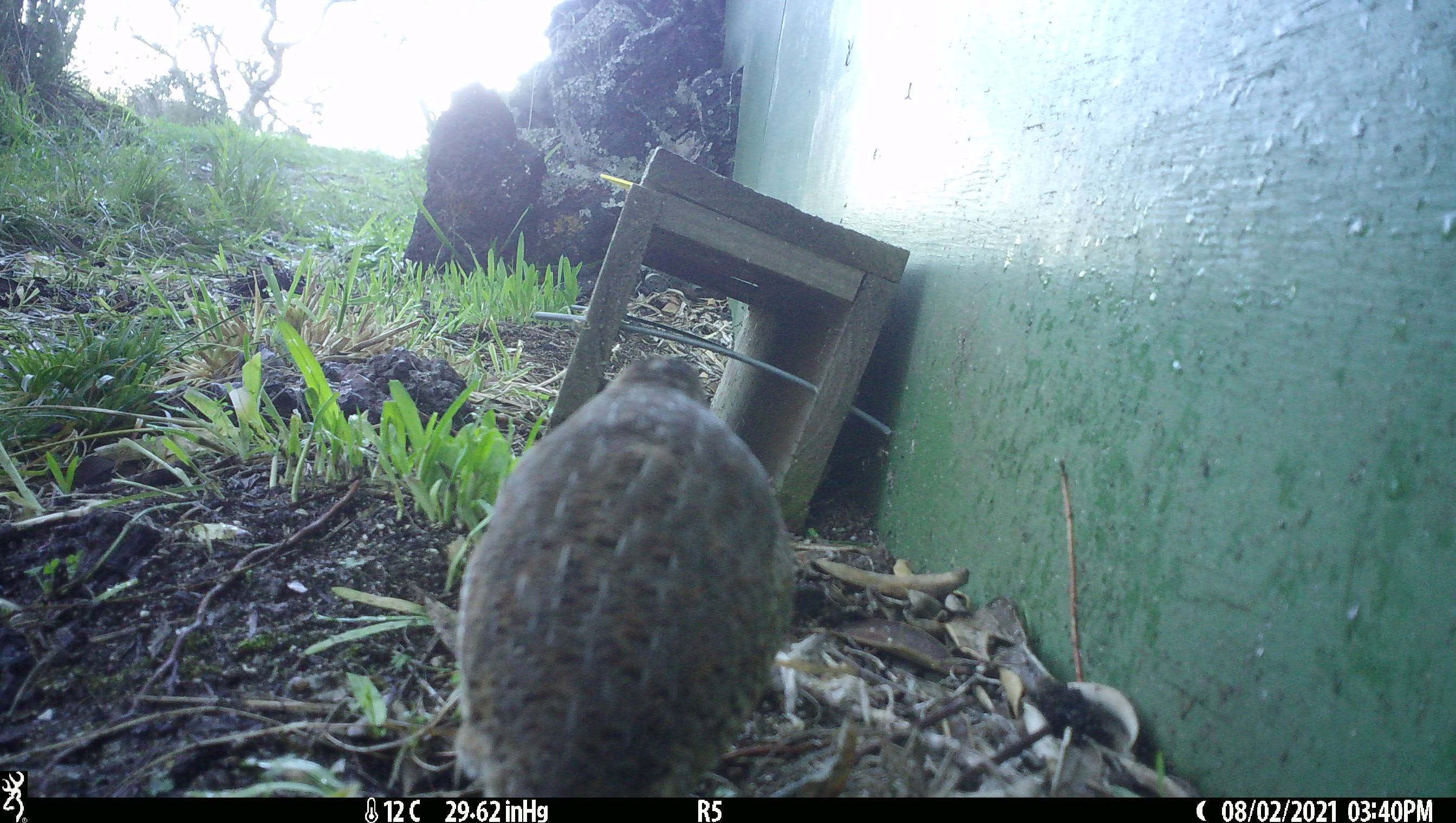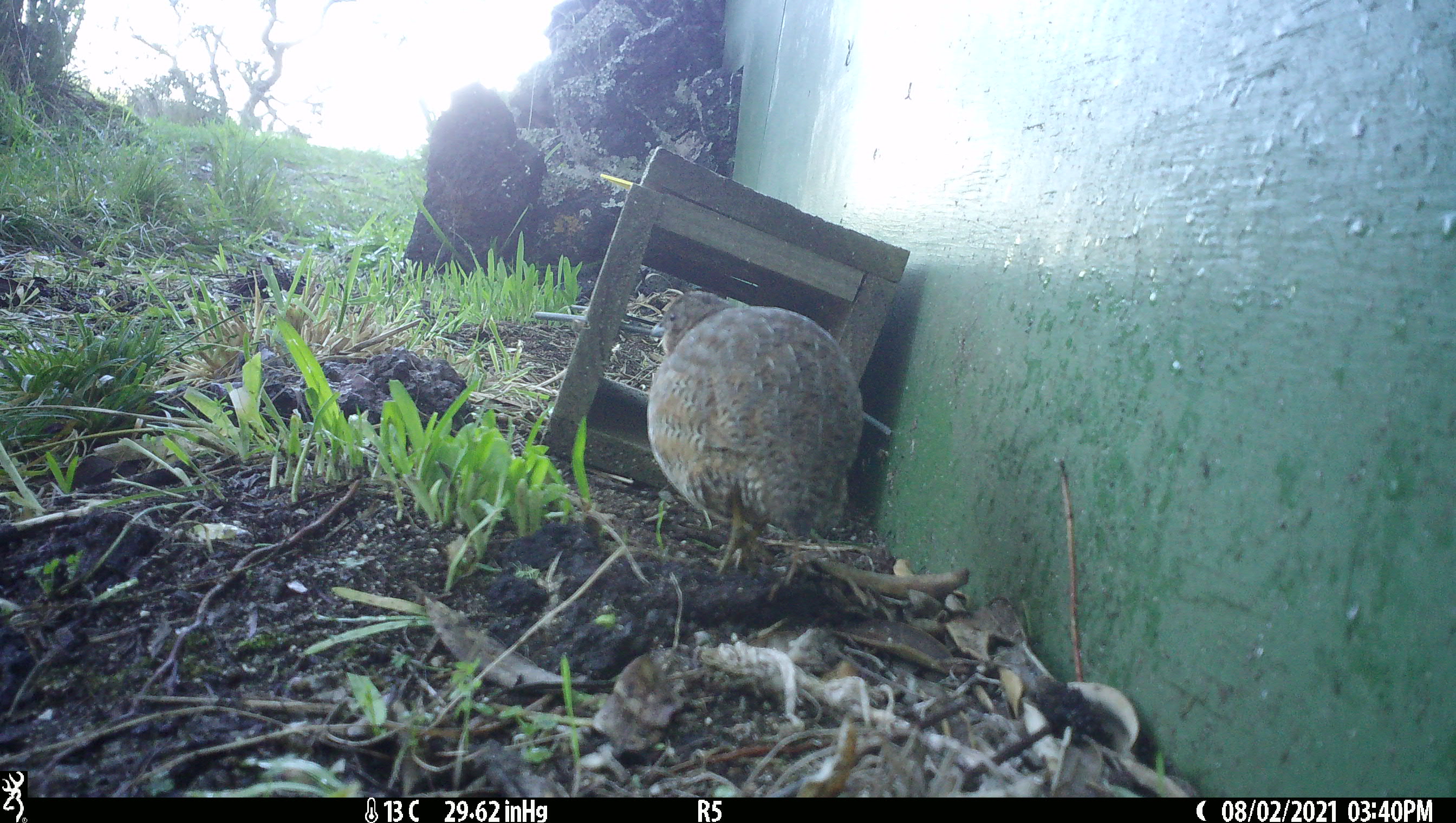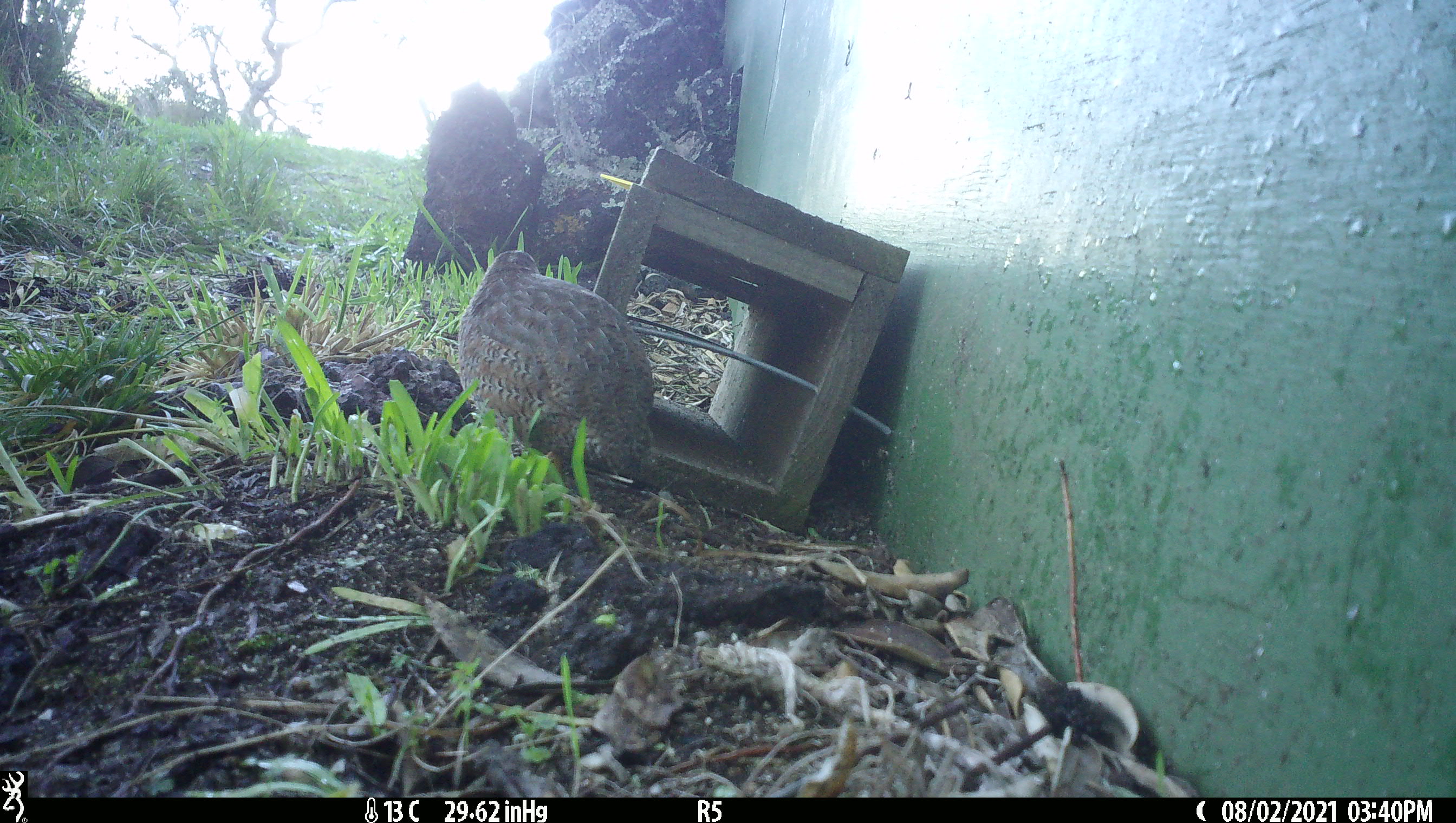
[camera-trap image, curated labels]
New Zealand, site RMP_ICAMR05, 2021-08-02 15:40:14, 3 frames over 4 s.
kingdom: Animalia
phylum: Chordata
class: Aves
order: Galliformes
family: Phasianidae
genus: Synoicus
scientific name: Synoicus ypsilophorus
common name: brown quail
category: quail brown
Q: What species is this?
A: Quail brown (brown quail) (Synoicus ypsilophorus).